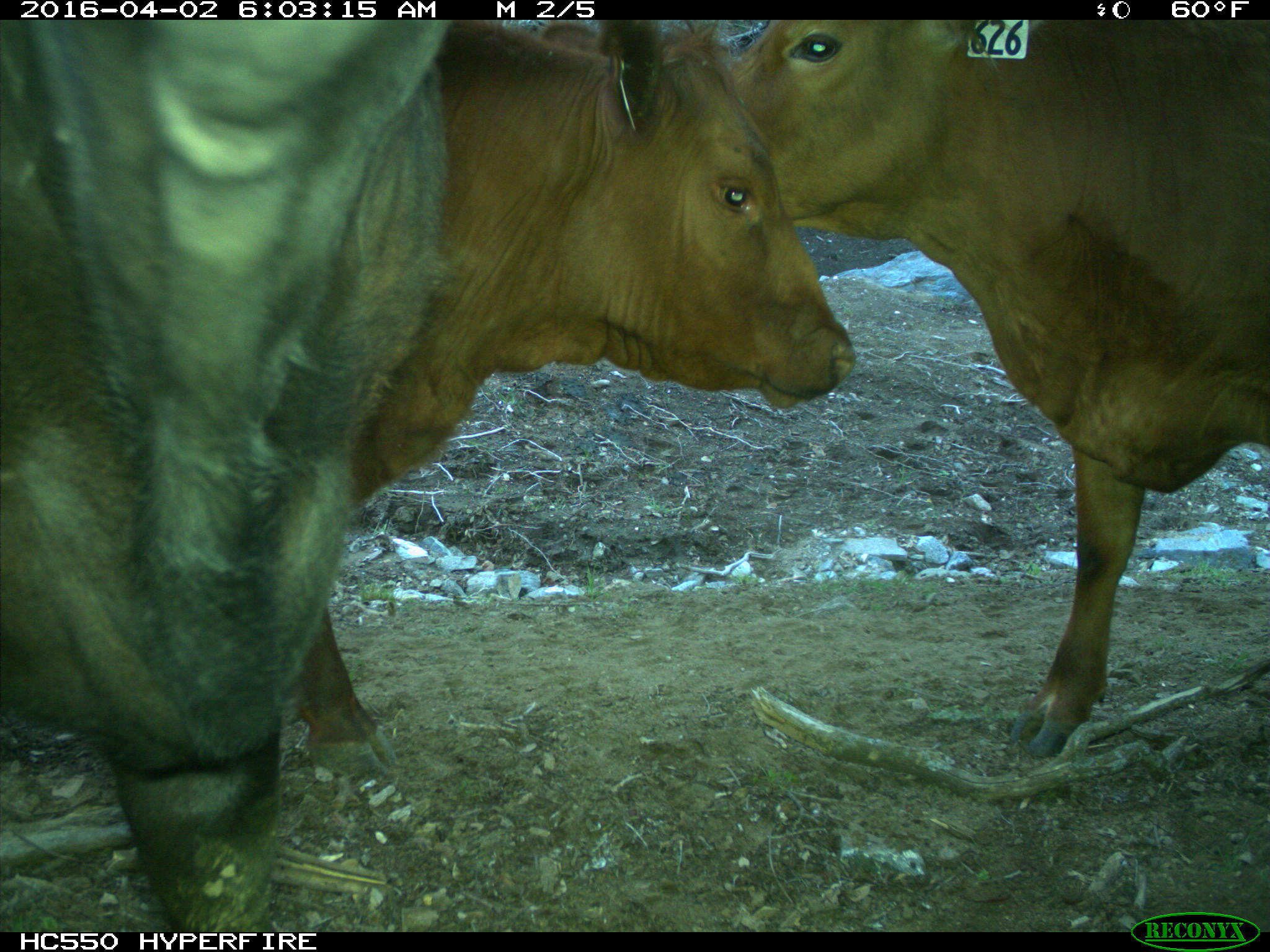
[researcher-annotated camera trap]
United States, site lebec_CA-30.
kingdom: Animalia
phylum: Chordata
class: Mammalia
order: Artiodactyla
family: Bovidae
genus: Bos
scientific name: Bos taurus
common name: domestic cow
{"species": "Bos taurus (domestic cow)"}